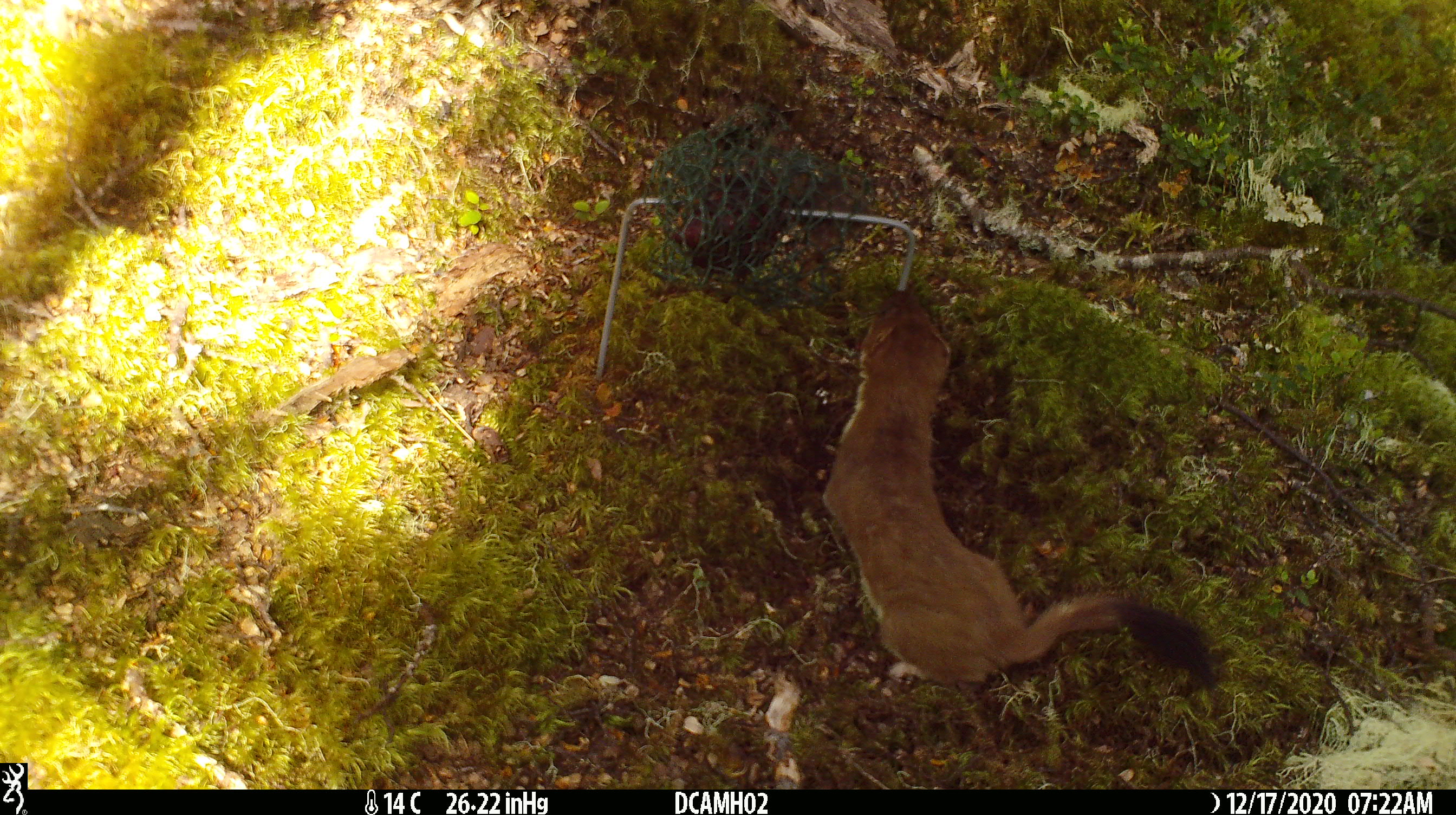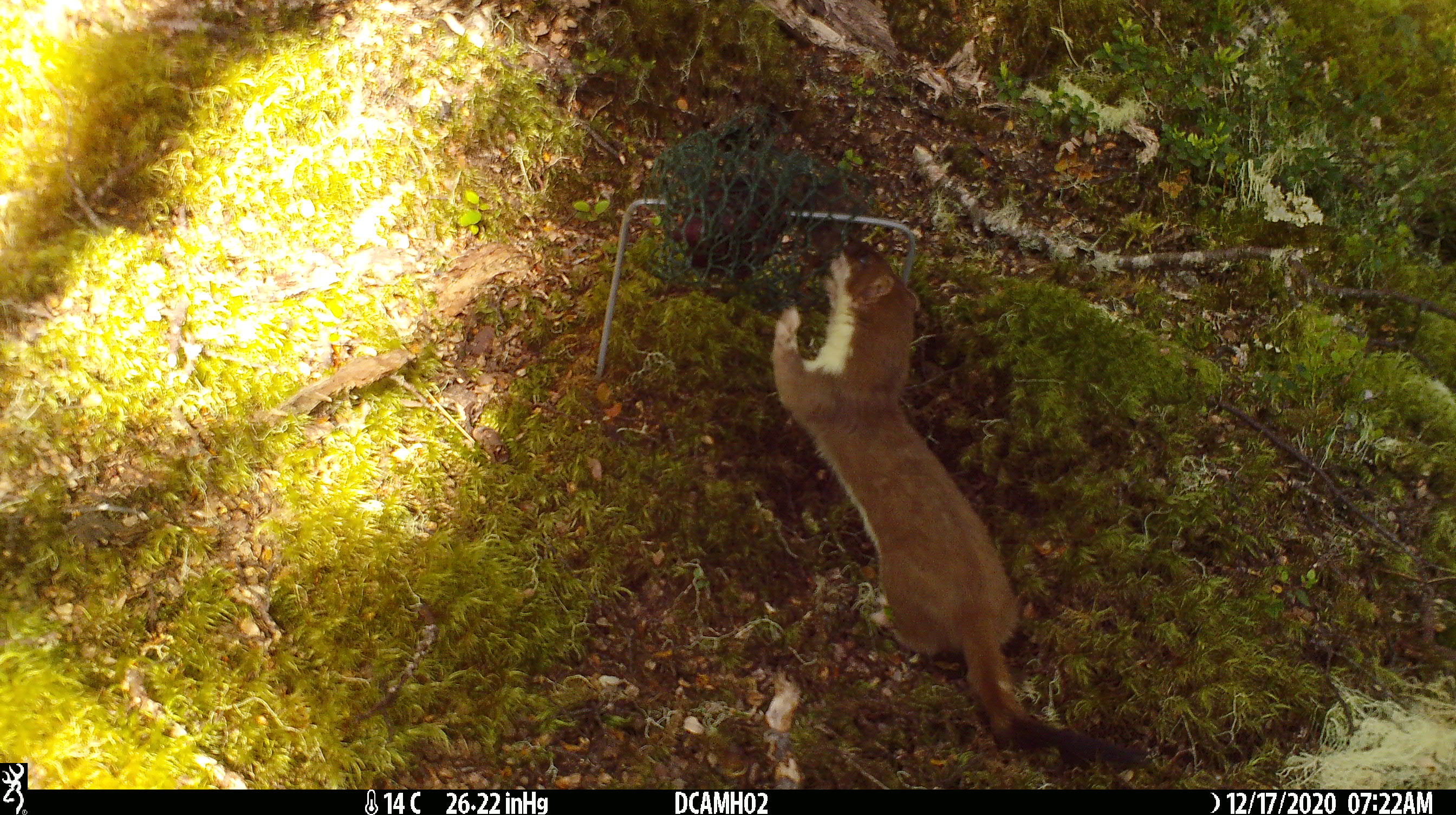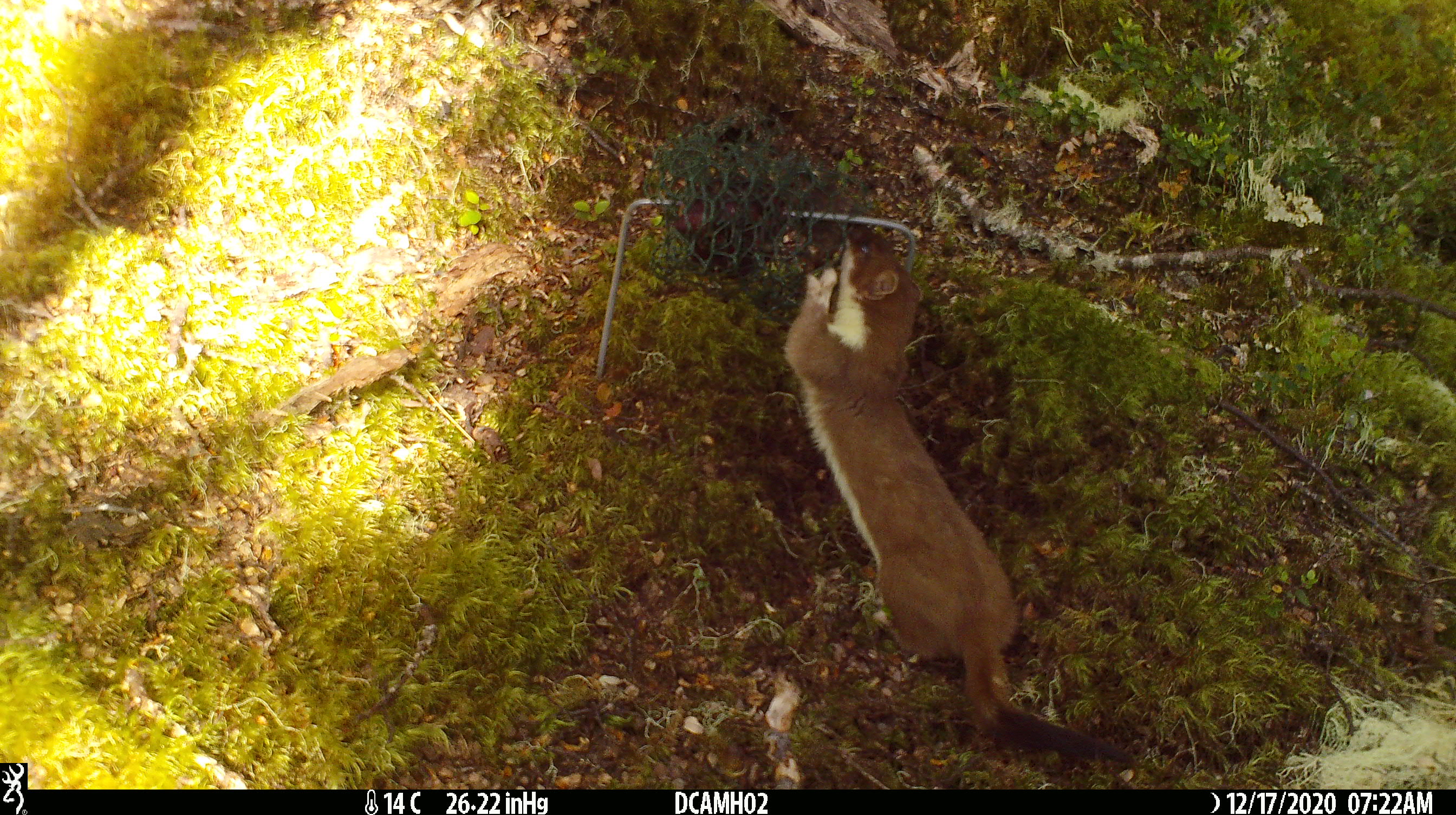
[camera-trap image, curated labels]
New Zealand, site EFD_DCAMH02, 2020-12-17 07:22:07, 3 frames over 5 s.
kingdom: Animalia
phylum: Chordata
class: Mammalia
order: Carnivora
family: Mustelidae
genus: Mustela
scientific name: Mustela erminea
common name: stoat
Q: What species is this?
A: Stoat (Mustela erminea).